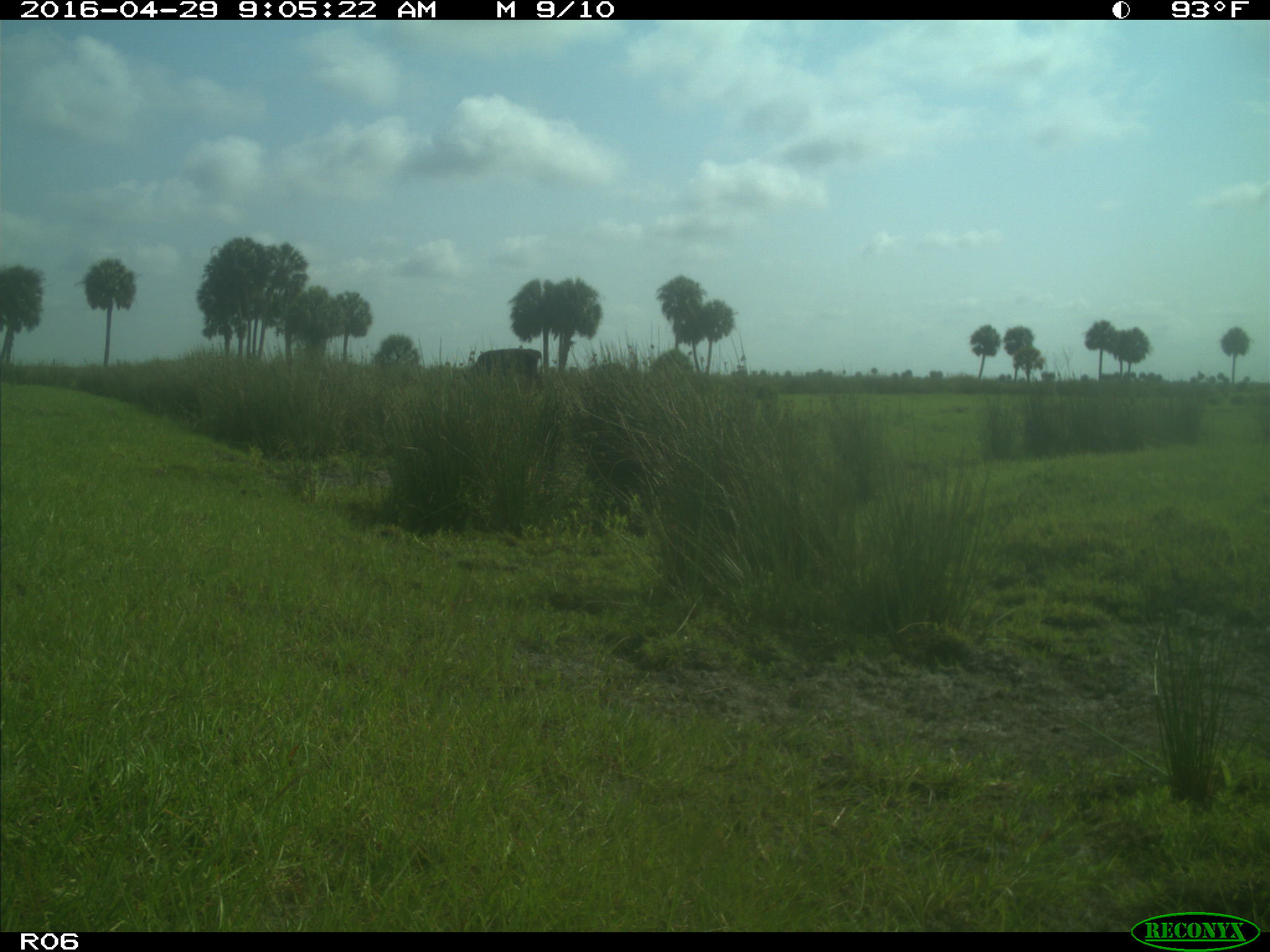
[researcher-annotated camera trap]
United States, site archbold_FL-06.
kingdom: Animalia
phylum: Chordata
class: Mammalia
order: Artiodactyla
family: Bovidae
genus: Bos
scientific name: Bos taurus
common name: domestic cow